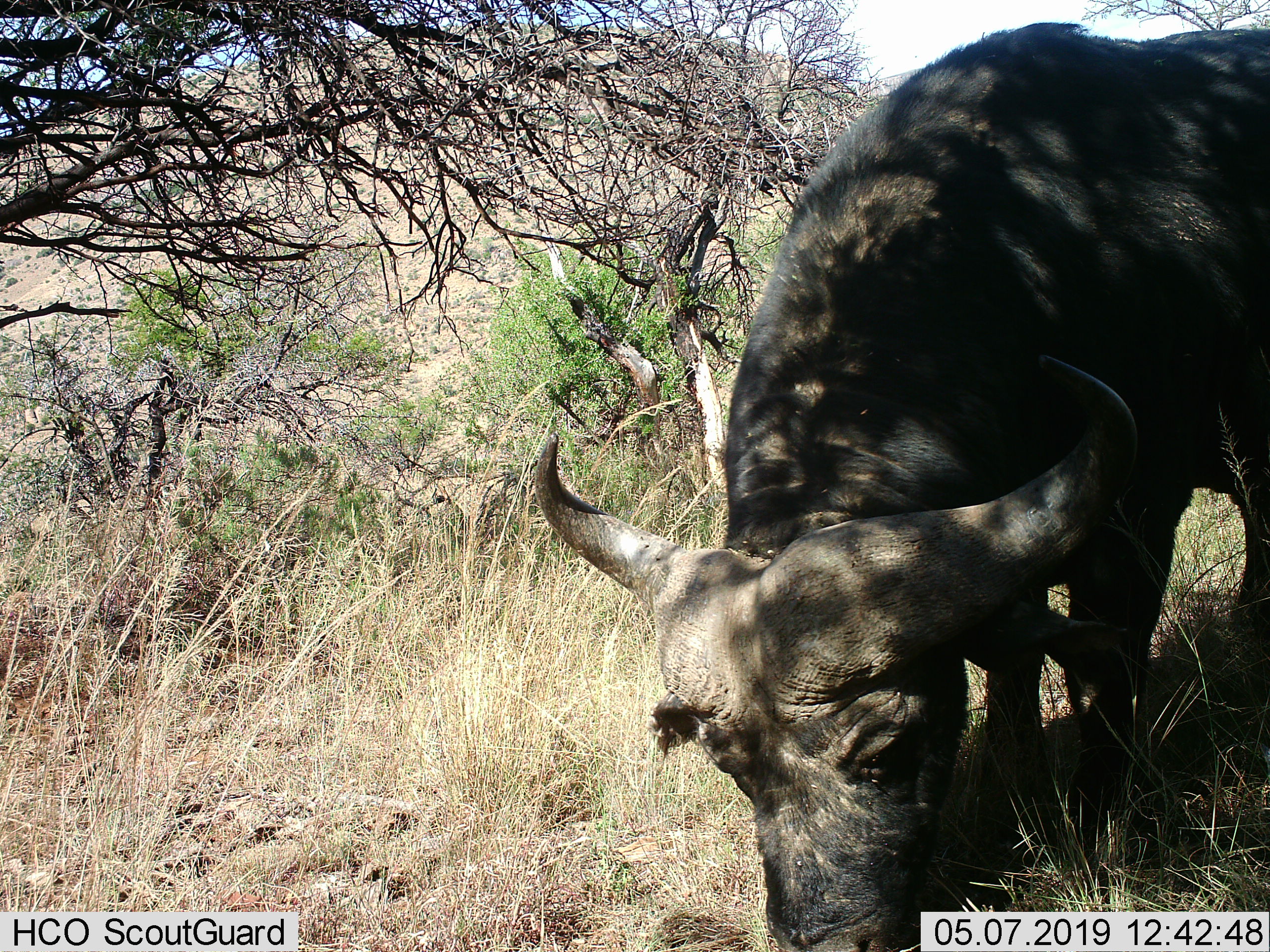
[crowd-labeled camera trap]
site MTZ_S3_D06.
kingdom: Animalia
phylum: Chordata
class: Mammalia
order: Artiodactyla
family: Bovidae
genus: Syncerus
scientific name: Syncerus caffer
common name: african buffalo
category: buffalo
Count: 1.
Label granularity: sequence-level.